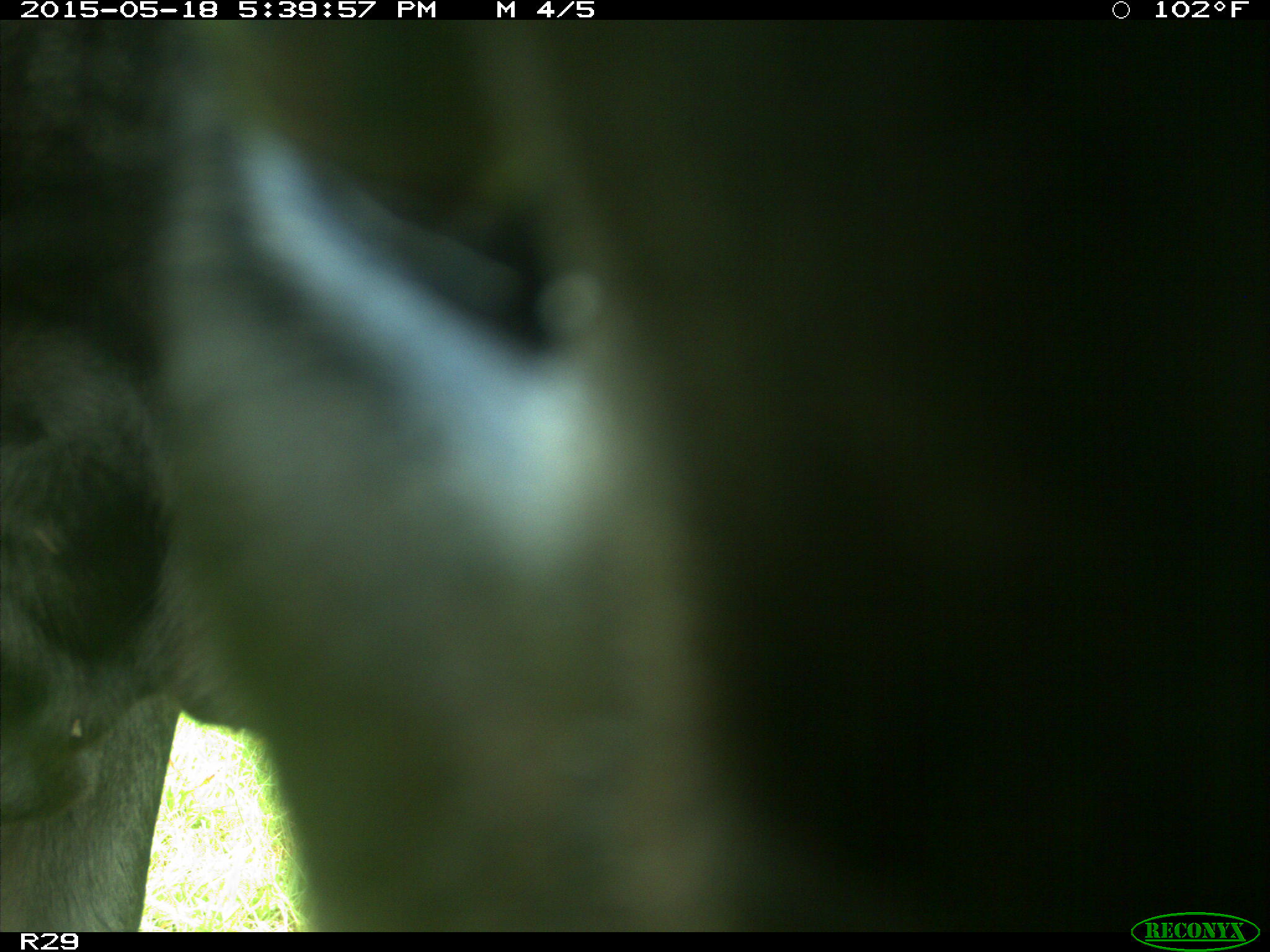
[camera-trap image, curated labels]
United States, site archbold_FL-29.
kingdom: Animalia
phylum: Chordata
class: Mammalia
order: Artiodactyla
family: Bovidae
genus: Bos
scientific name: Bos taurus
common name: domestic cow